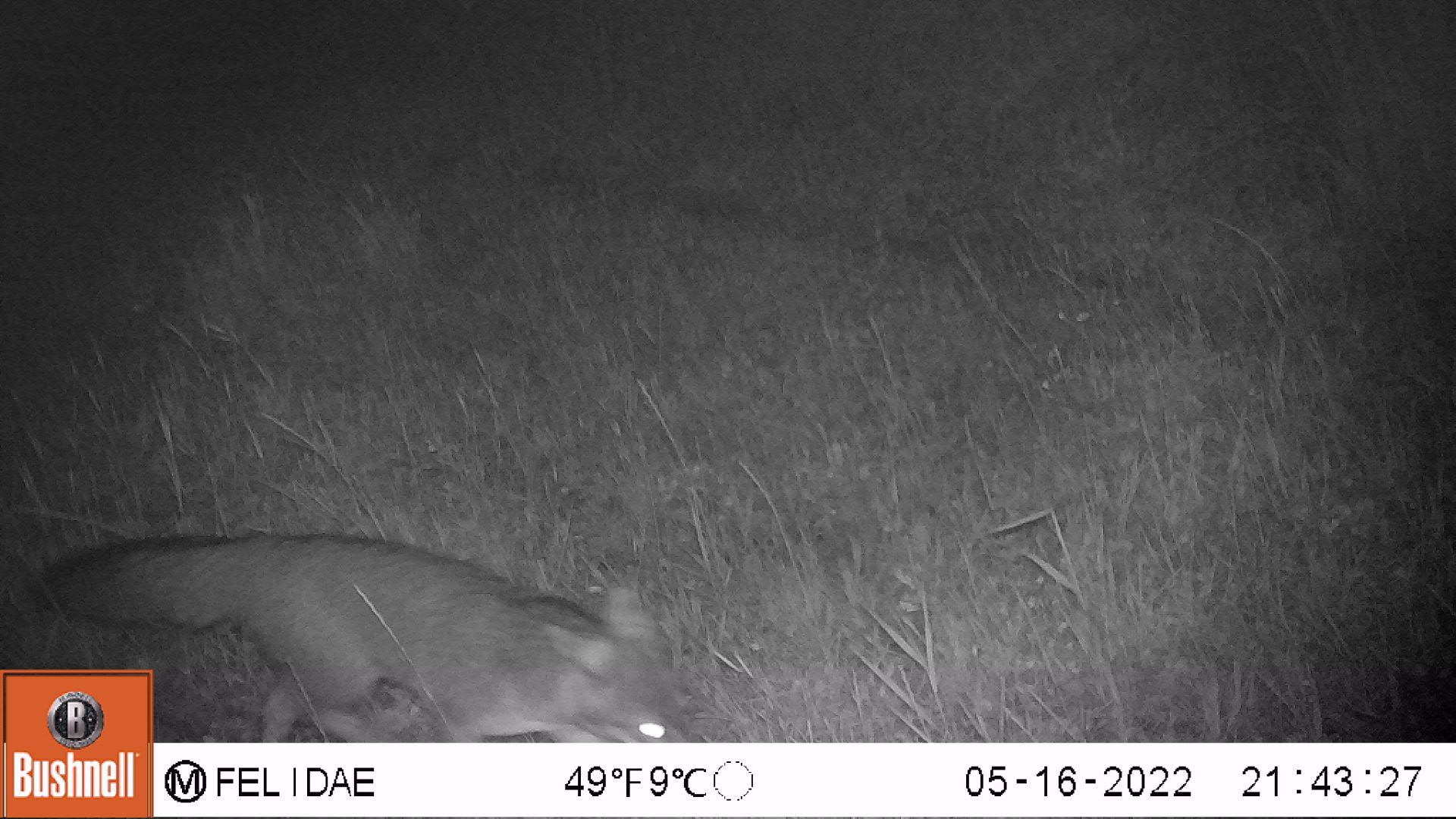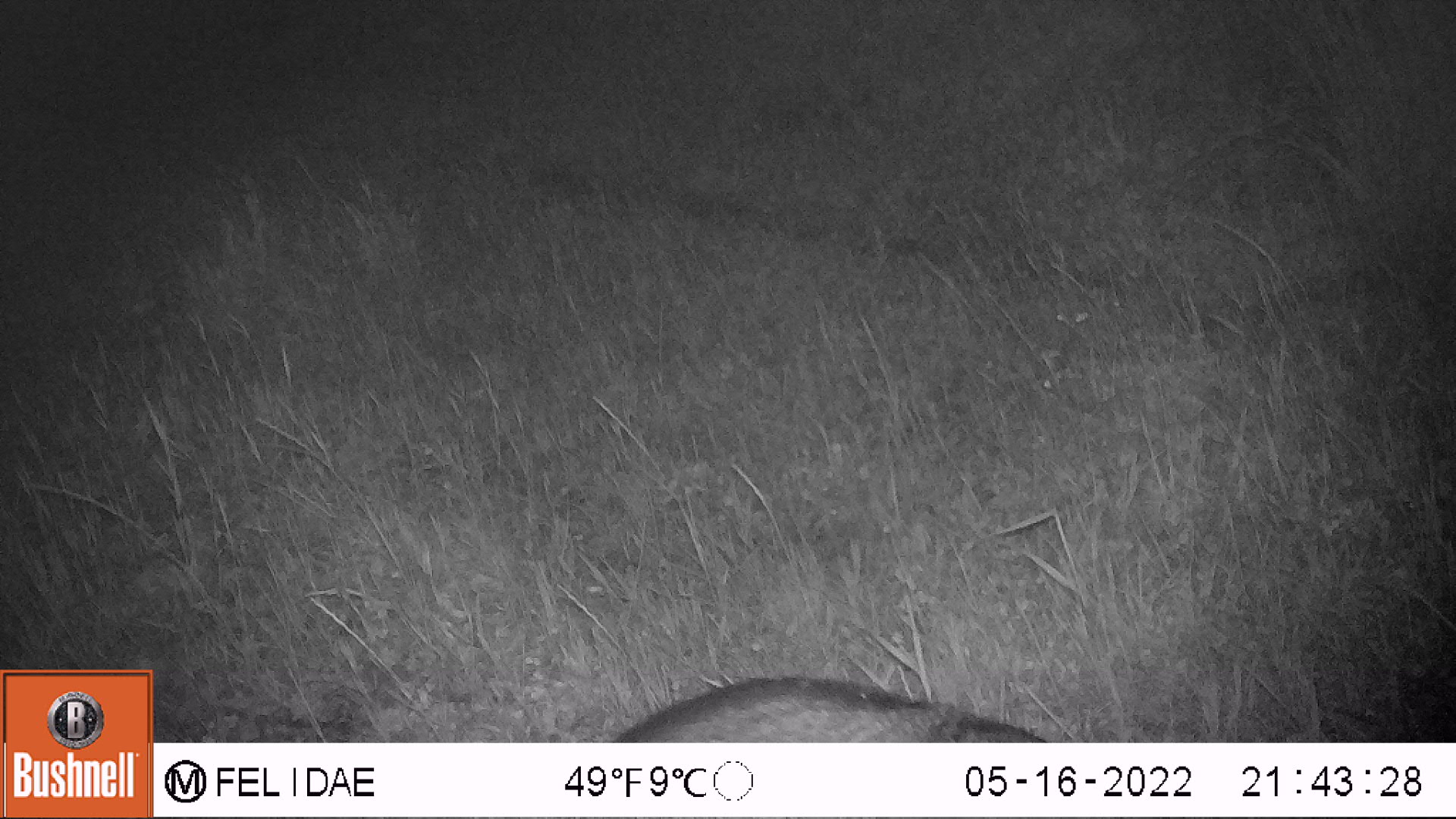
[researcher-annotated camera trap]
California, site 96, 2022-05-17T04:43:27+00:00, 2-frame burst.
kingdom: Animalia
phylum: Chordata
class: Mammalia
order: Carnivora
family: Canidae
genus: Urocyon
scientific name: Urocyon cinereoargenteus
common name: gray fox